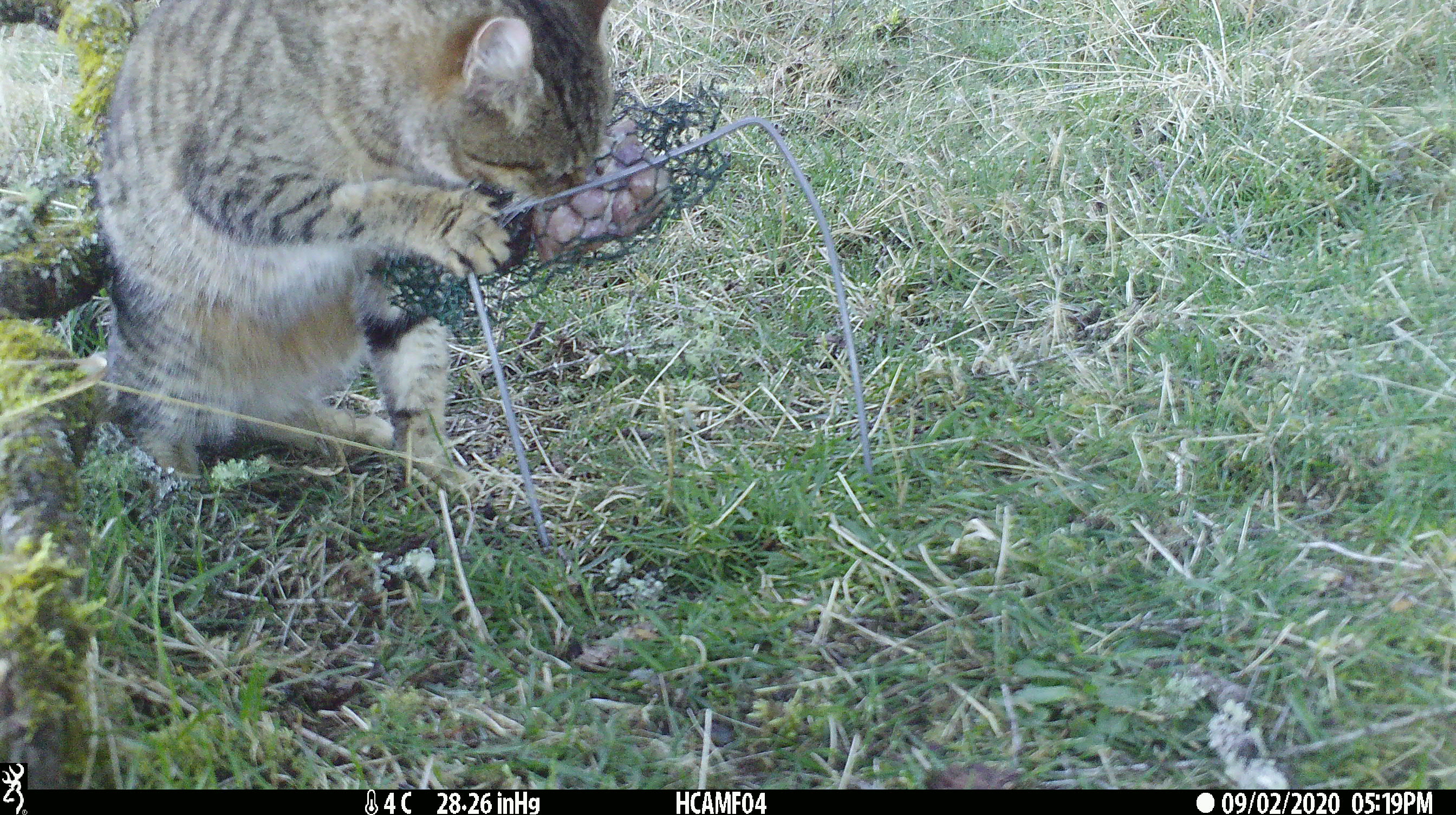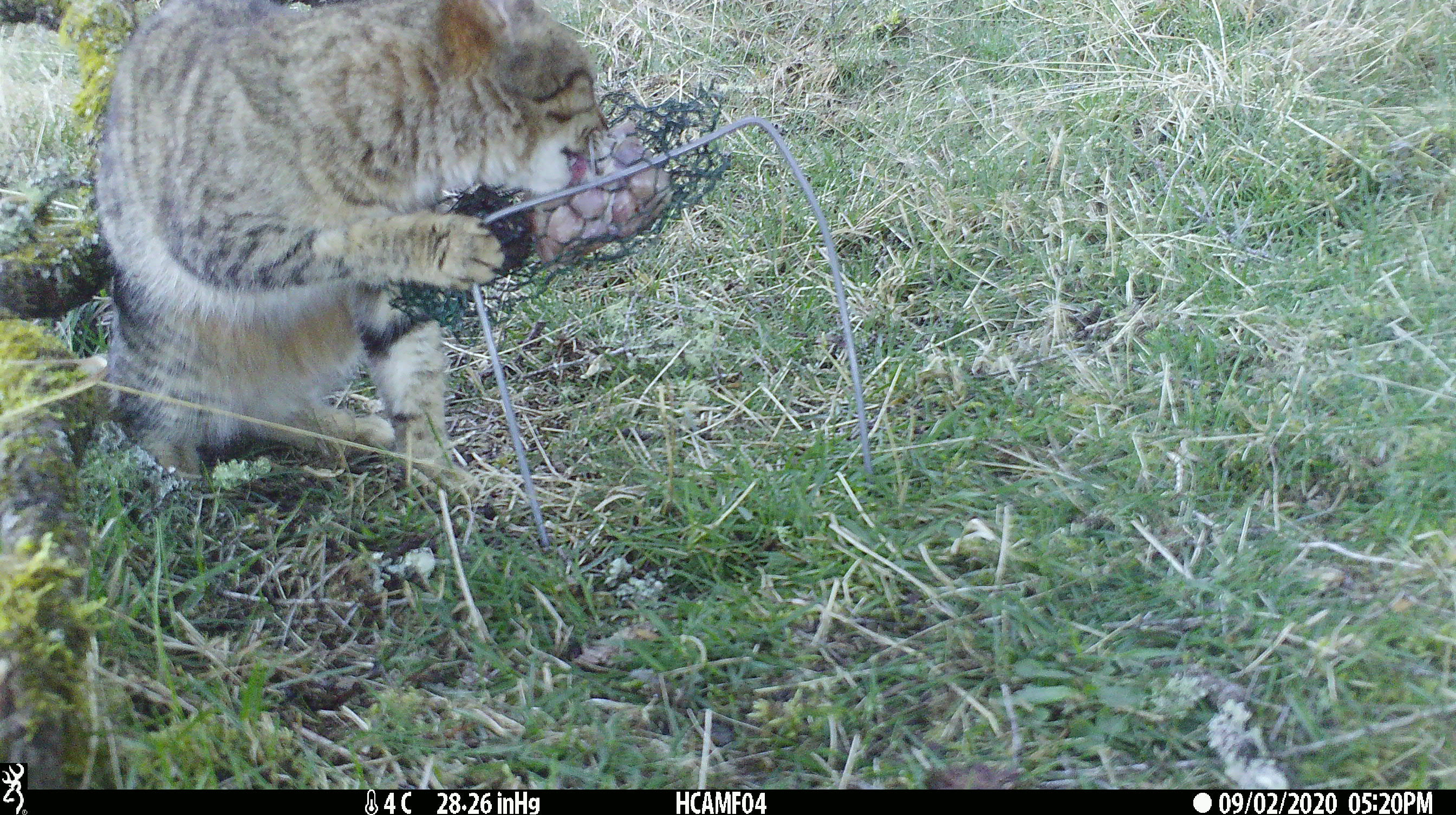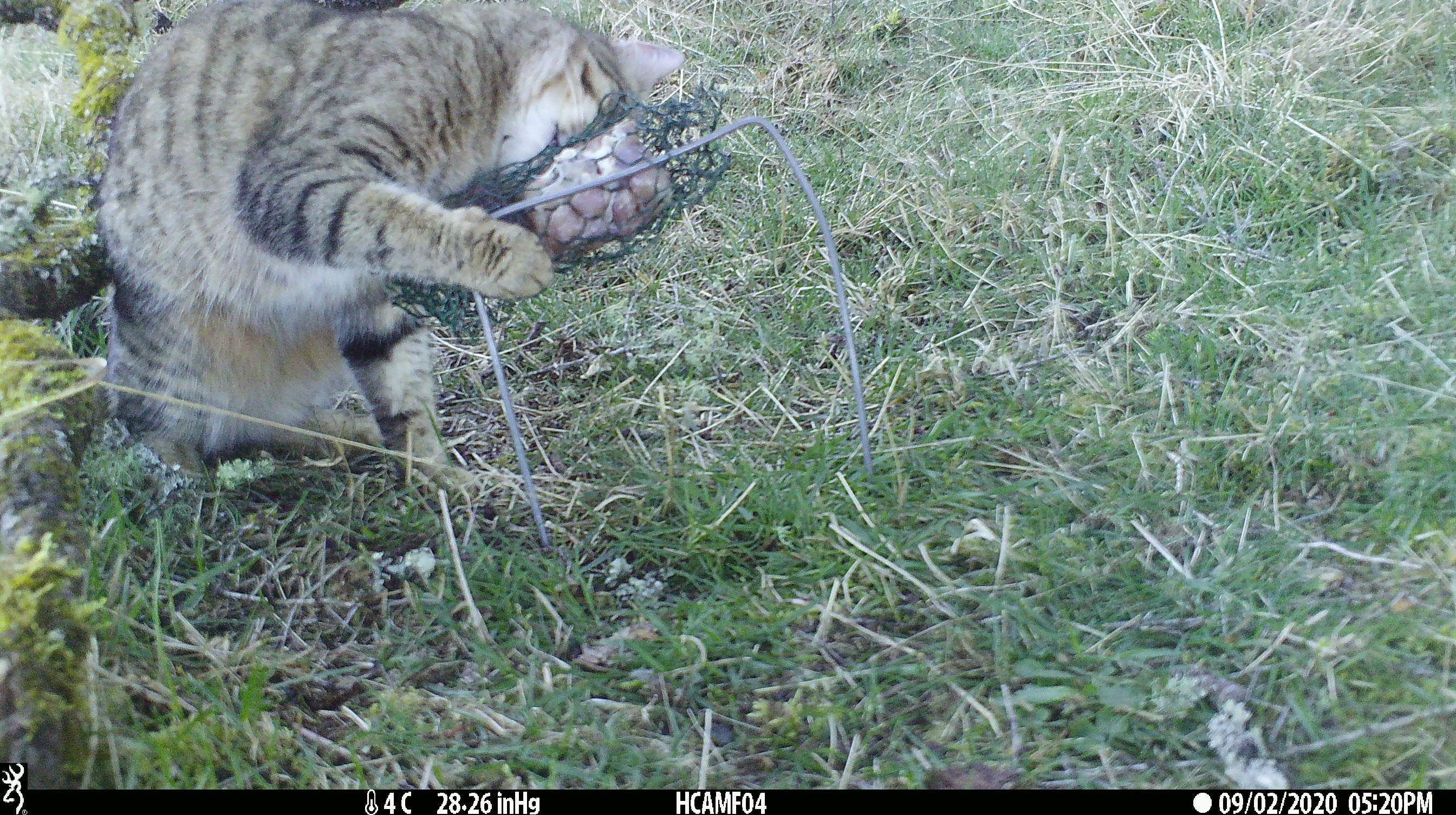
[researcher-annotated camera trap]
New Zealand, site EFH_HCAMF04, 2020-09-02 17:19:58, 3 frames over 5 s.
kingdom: Animalia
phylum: Chordata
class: Mammalia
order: Carnivora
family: Felidae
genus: Felis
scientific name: Felis catus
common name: domestic cat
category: cat